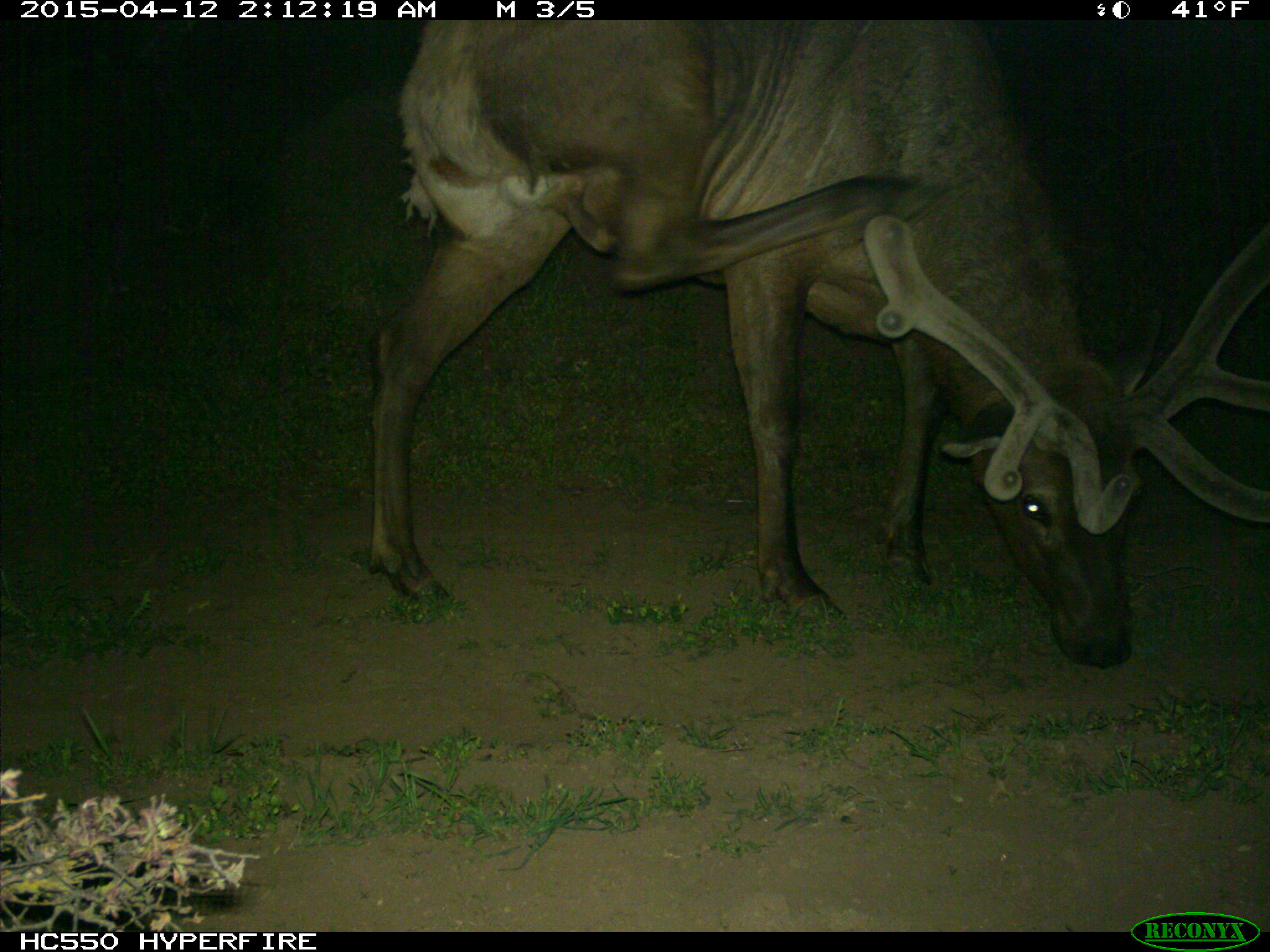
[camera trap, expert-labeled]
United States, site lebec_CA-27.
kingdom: Animalia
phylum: Chordata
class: Mammalia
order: Artiodactyla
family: Cervidae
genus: Cervus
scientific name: Cervus canadensis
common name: elk